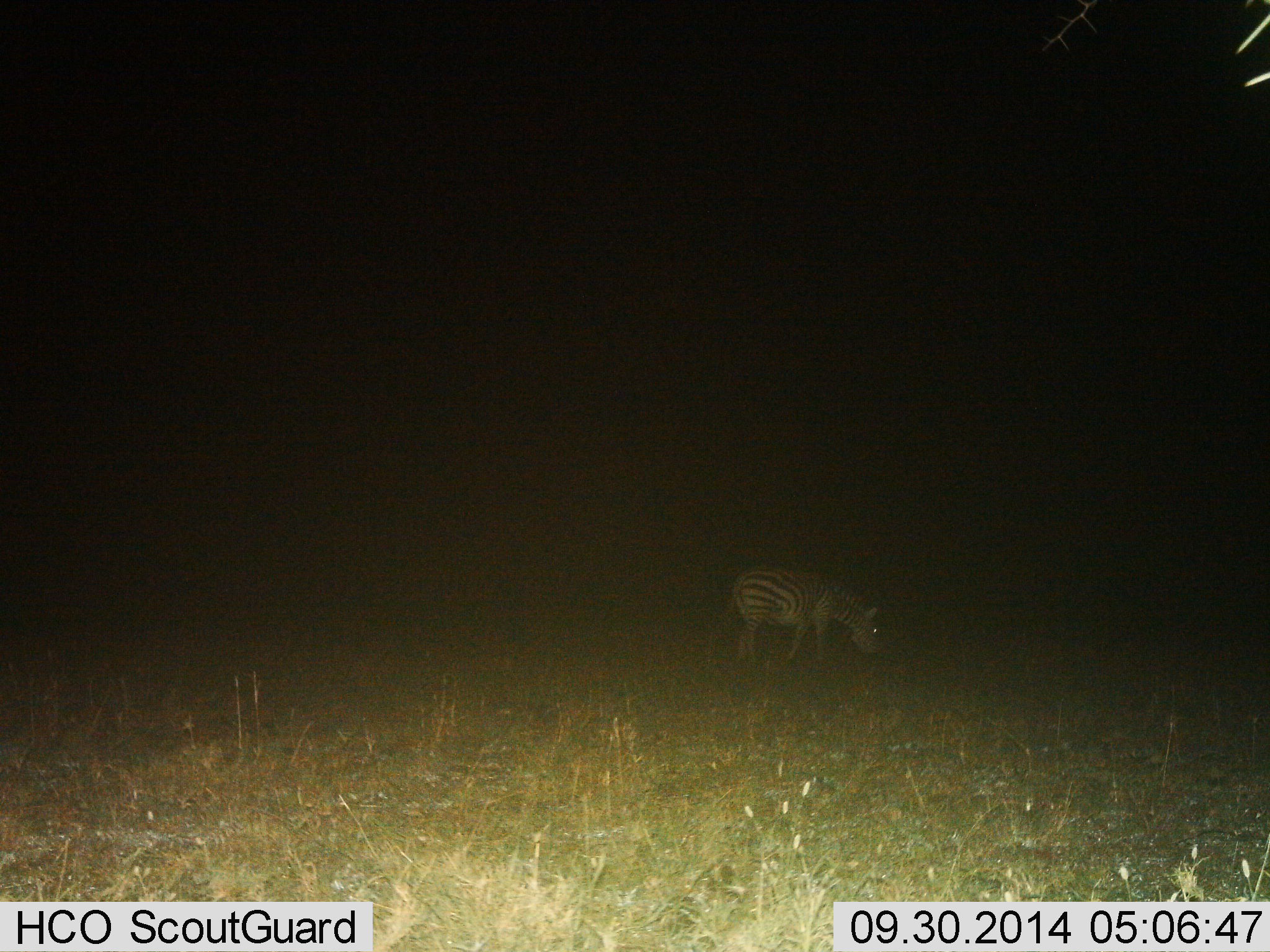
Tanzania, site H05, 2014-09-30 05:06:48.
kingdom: Animalia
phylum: Chordata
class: Mammalia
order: Perissodactyla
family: Equidae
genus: Equus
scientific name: Equus quagga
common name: plains zebra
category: zebra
Zebra (plains zebra) (Equus quagga), count 1. Behavior (volunteer vote fractions): standing 40%, resting 0%, moving 10%, interacting 0%. Young present (vote fraction): 10%. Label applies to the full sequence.